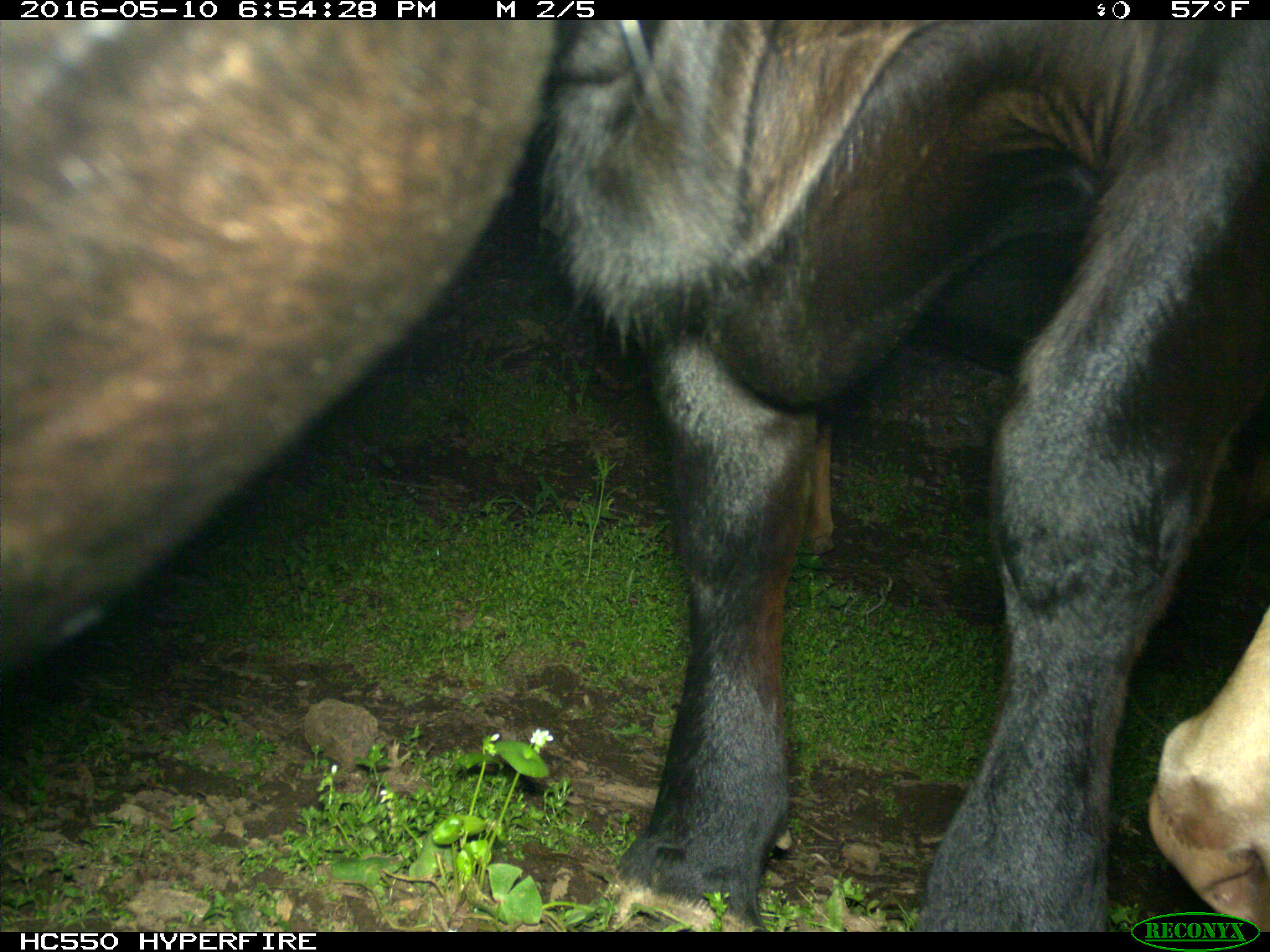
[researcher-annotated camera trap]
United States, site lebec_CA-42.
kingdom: Animalia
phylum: Chordata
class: Mammalia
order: Artiodactyla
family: Bovidae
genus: Bos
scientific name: Bos taurus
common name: domestic cow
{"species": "Bos taurus (domestic cow)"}